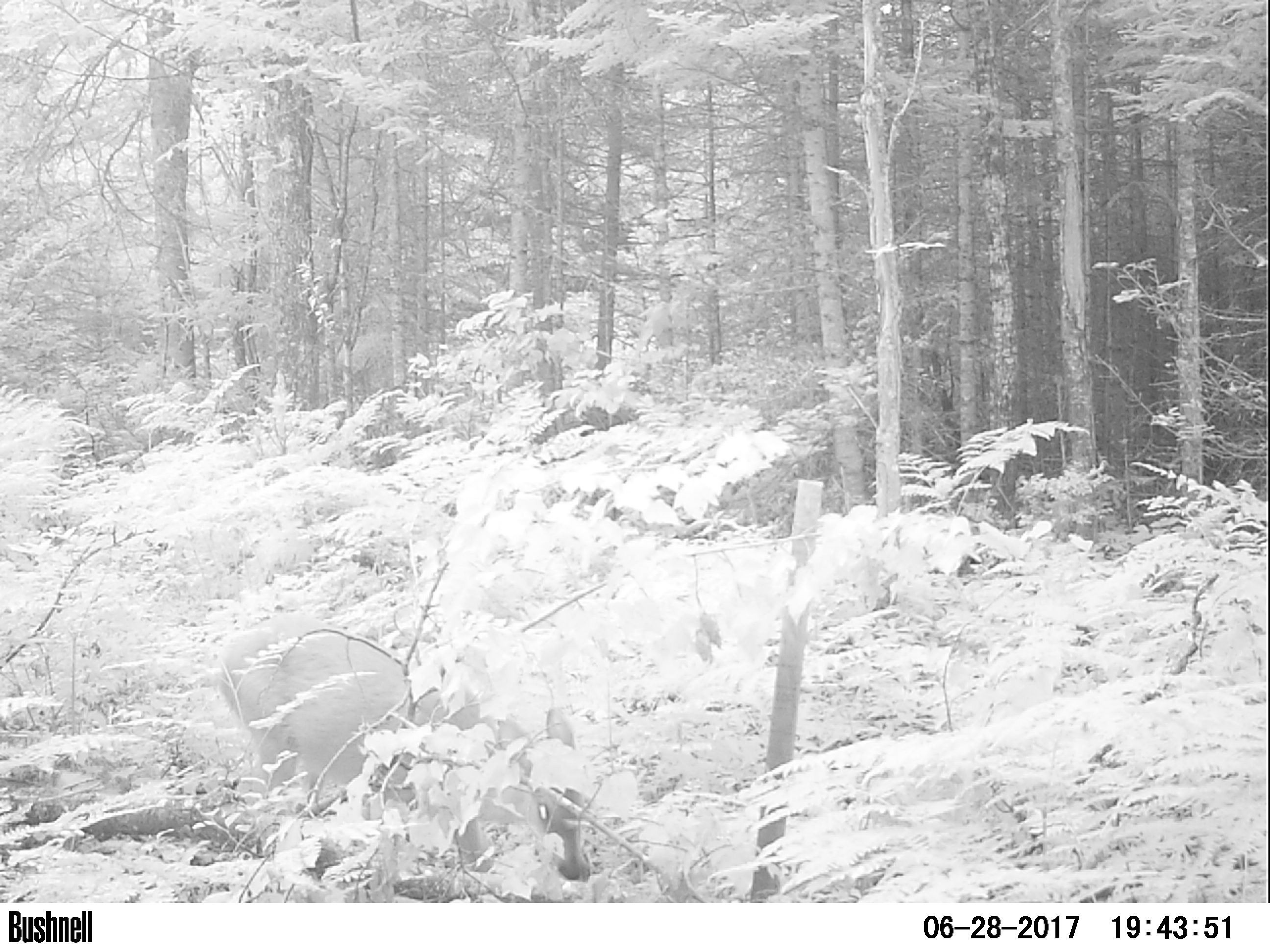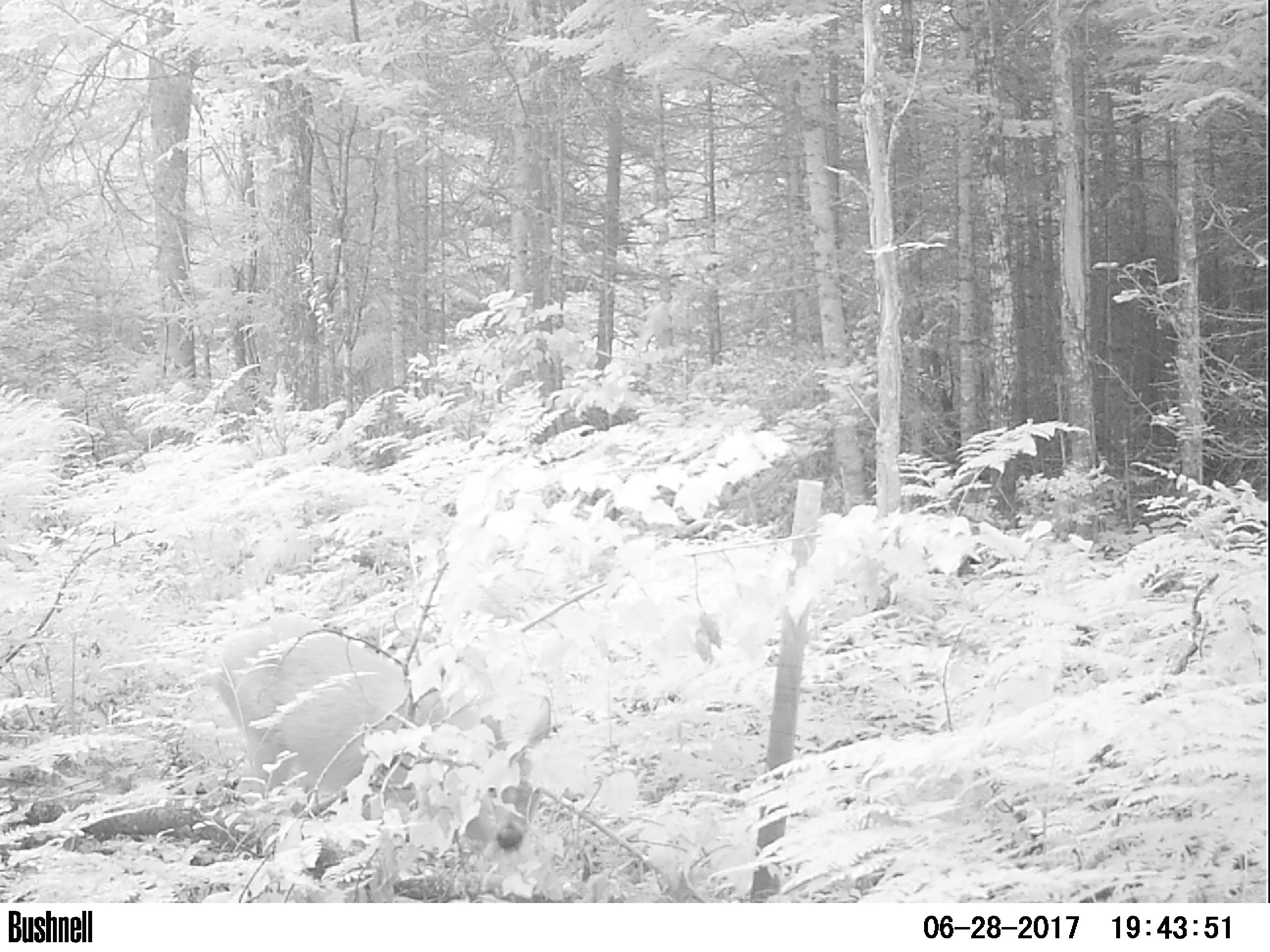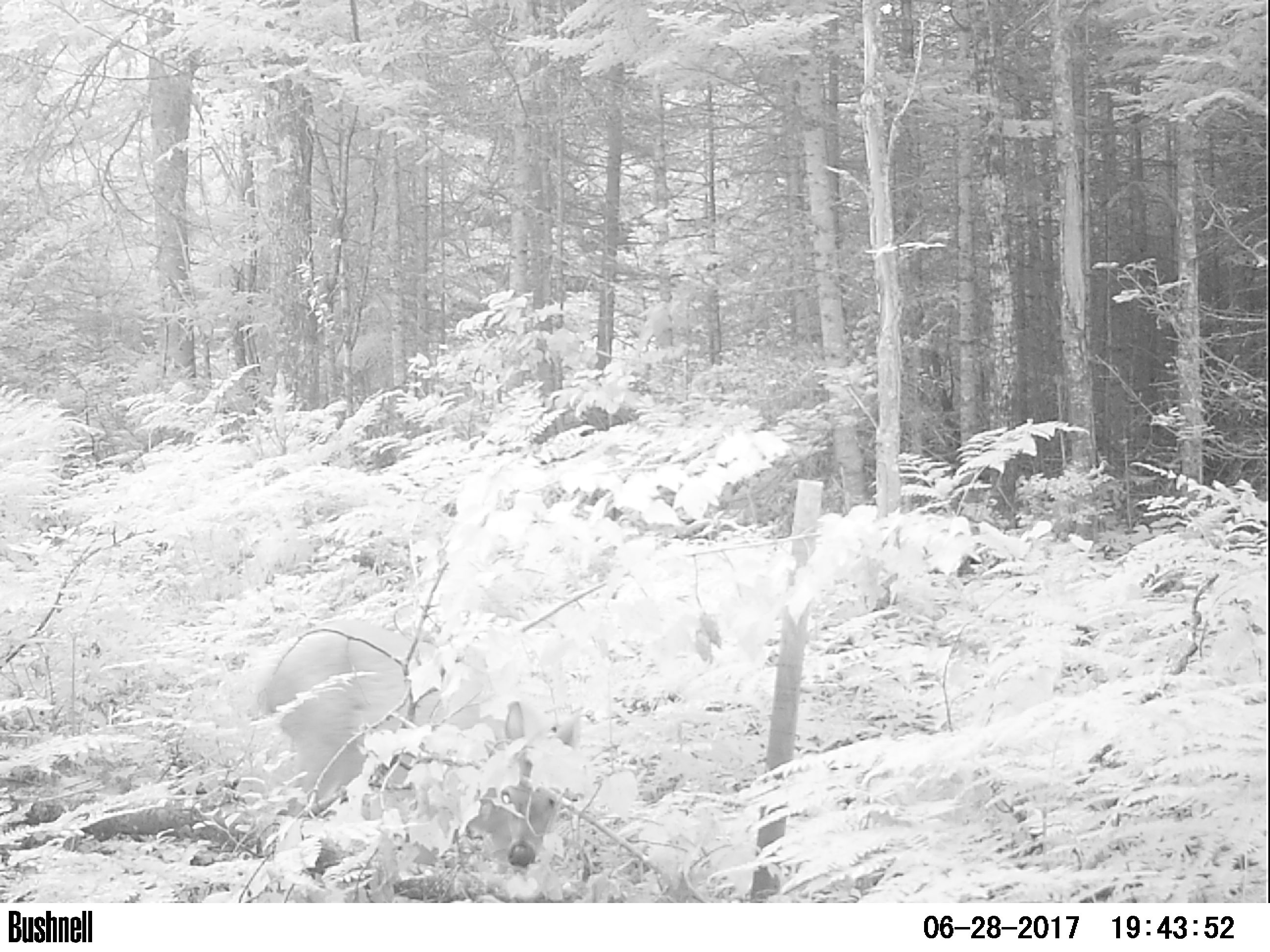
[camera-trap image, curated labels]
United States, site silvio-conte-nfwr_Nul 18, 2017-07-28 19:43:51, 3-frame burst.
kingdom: Animalia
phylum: Chordata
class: Mammalia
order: Artiodactyla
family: Cervidae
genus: Odocoileus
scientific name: Odocoileus virginianus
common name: white-tailed deer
White-tailed deer (Odocoileus virginianus).